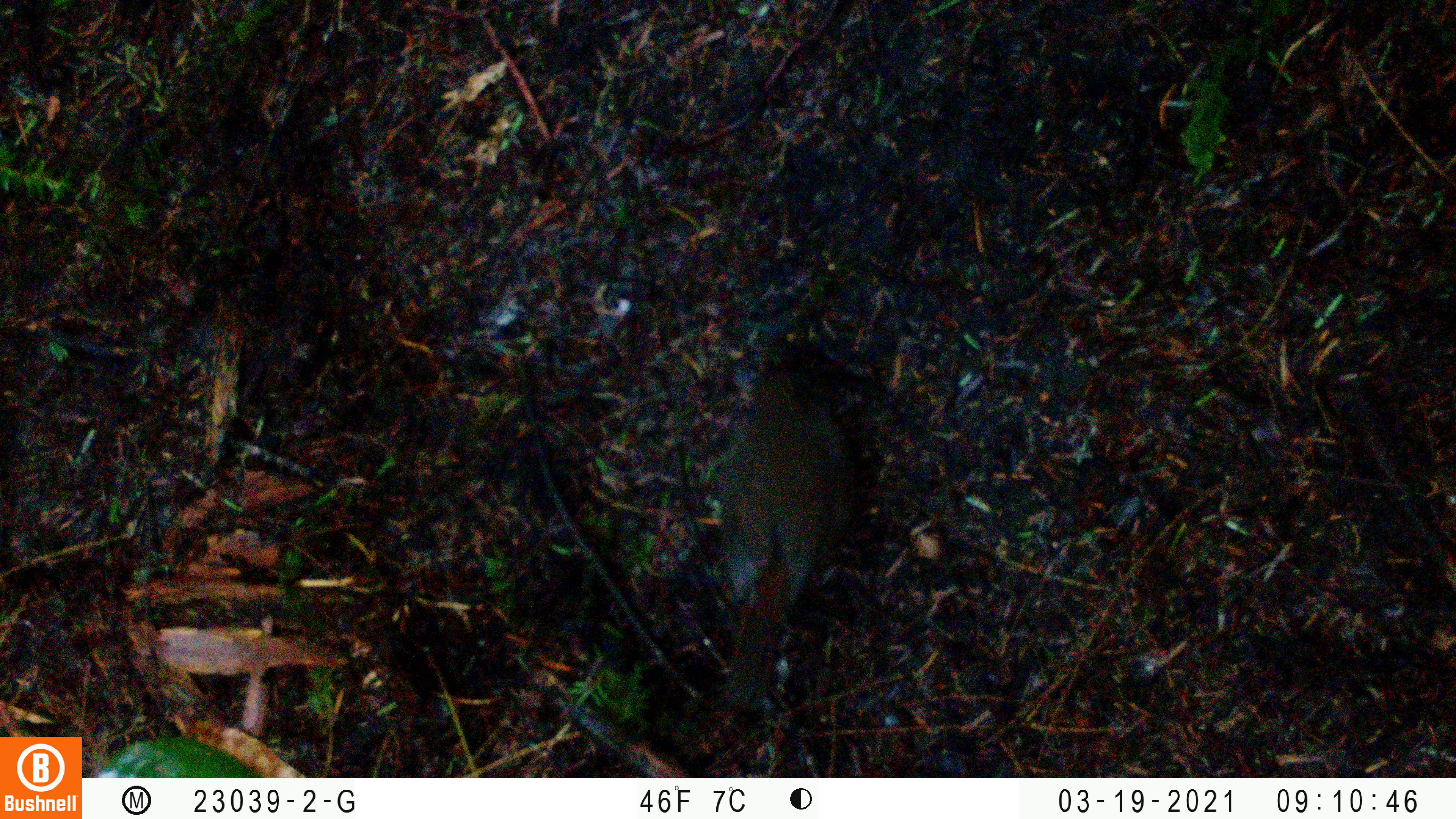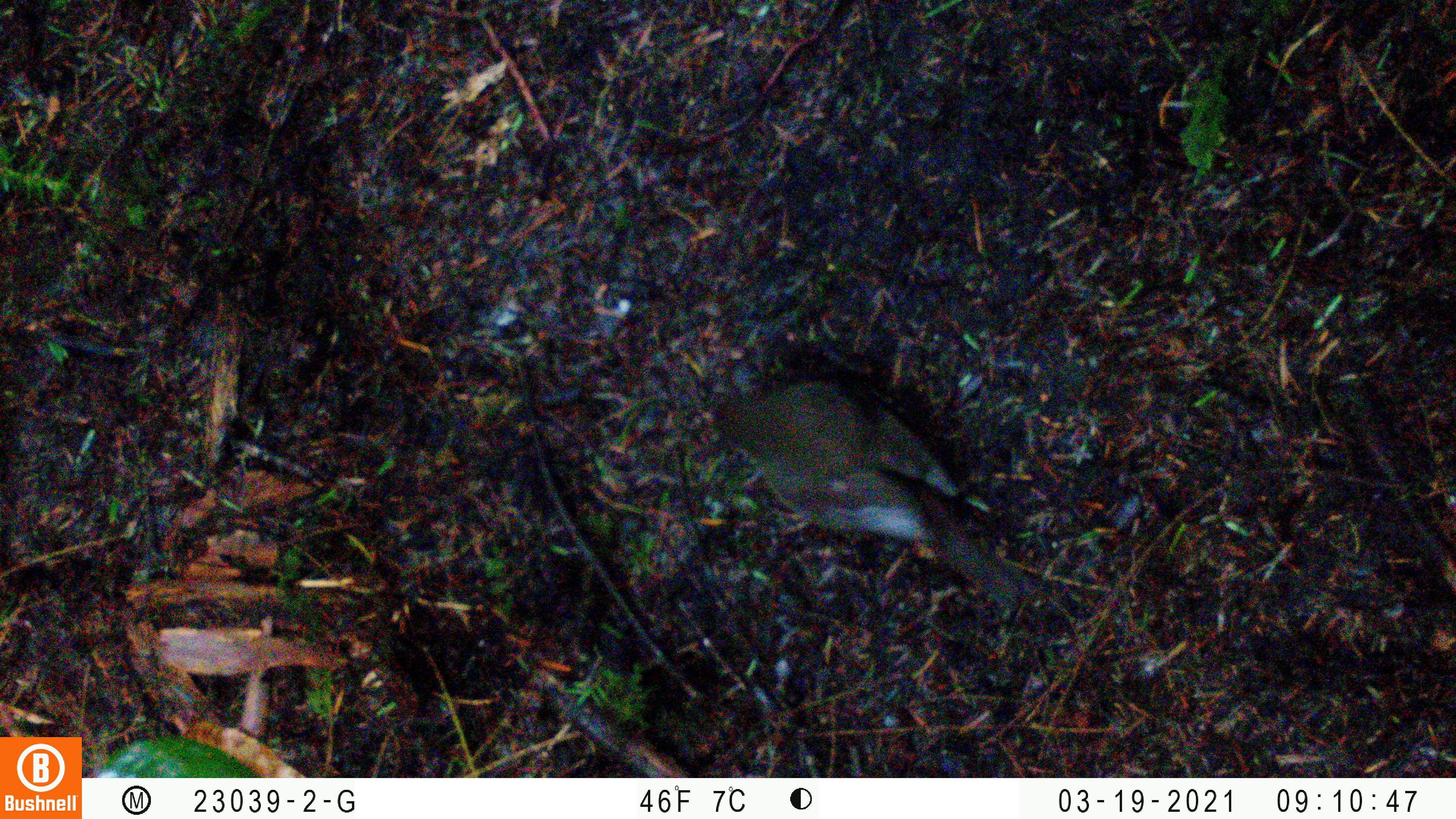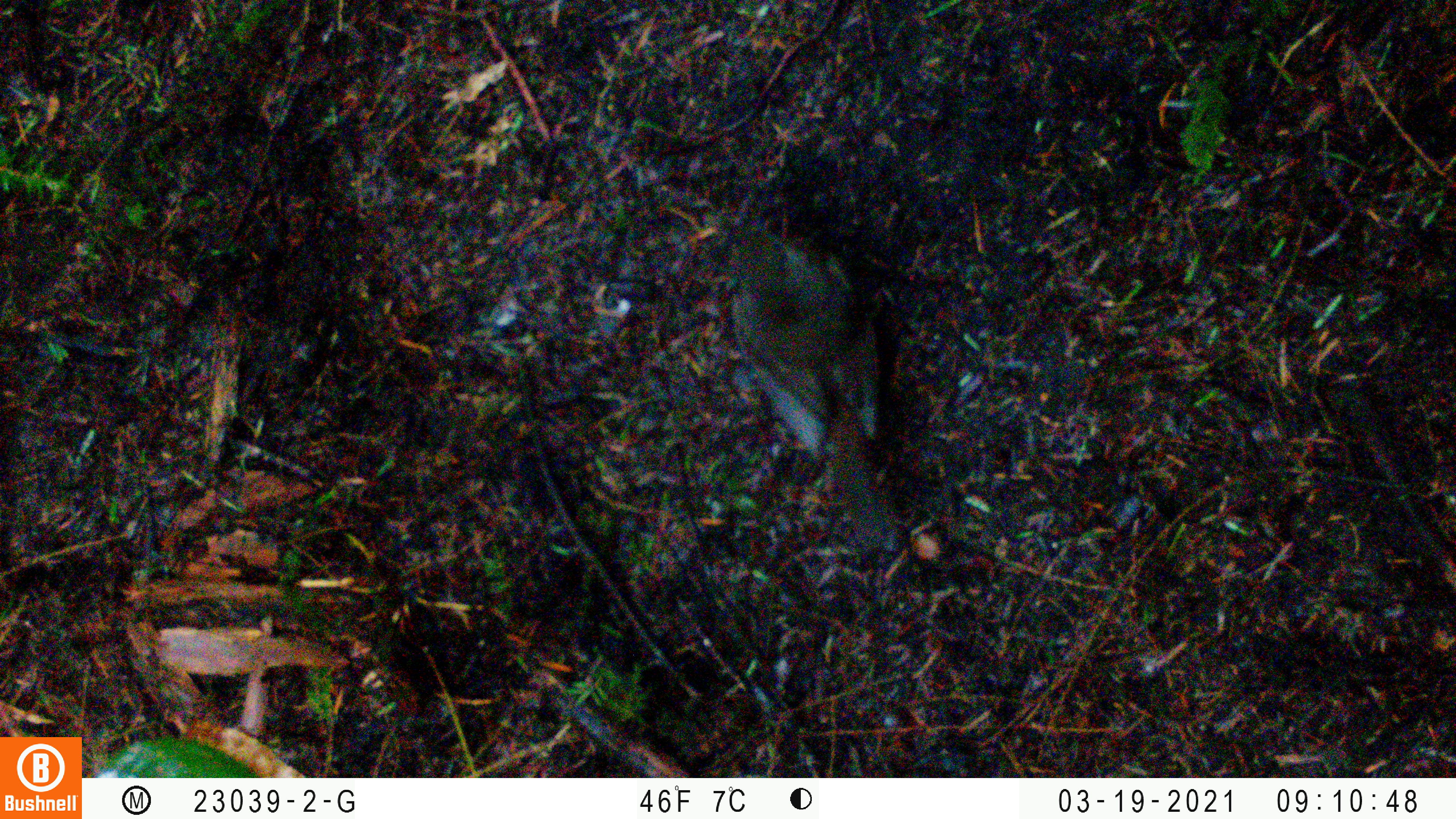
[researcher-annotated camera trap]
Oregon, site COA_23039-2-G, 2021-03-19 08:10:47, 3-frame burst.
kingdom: Animalia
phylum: Chordata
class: Aves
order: Passeriformes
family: Turdidae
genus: Catharus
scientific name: Catharus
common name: brown thrushes and nightingale-thrushes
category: catharus species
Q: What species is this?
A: Catharus species (brown thrushes and nightingale-thrushes) (Catharus).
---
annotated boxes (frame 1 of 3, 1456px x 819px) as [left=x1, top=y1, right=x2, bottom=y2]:
catharus species: [left=664, top=333, right=900, bottom=731]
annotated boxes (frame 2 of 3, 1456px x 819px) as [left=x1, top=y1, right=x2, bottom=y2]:
catharus species: [left=669, top=338, right=1066, bottom=634]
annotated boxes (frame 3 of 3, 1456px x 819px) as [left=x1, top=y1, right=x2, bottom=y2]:
catharus species: [left=684, top=183, right=937, bottom=597]